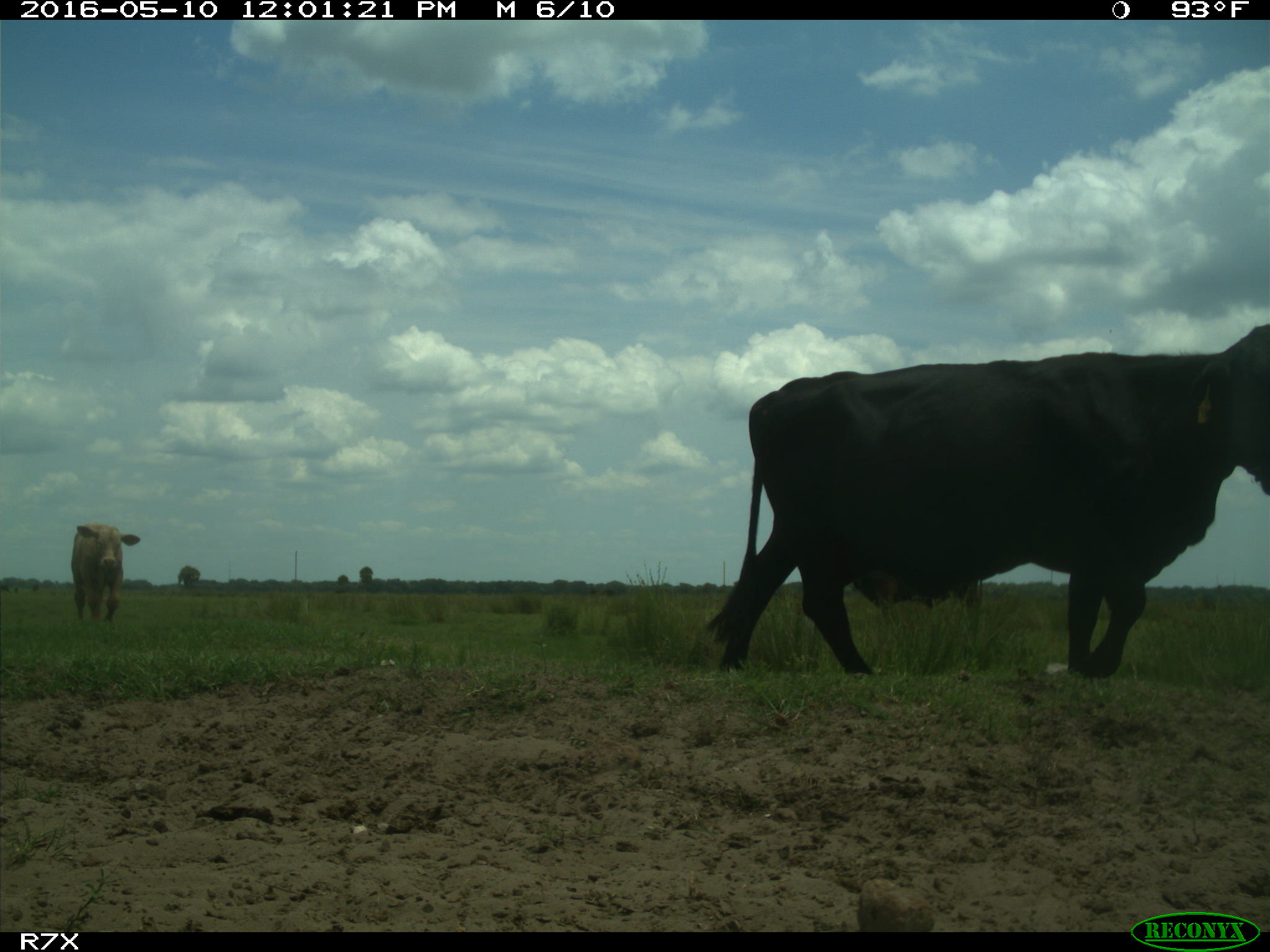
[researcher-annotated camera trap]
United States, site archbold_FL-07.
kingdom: Animalia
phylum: Chordata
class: Mammalia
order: Artiodactyla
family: Bovidae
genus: Bos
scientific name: Bos taurus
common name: domestic cow